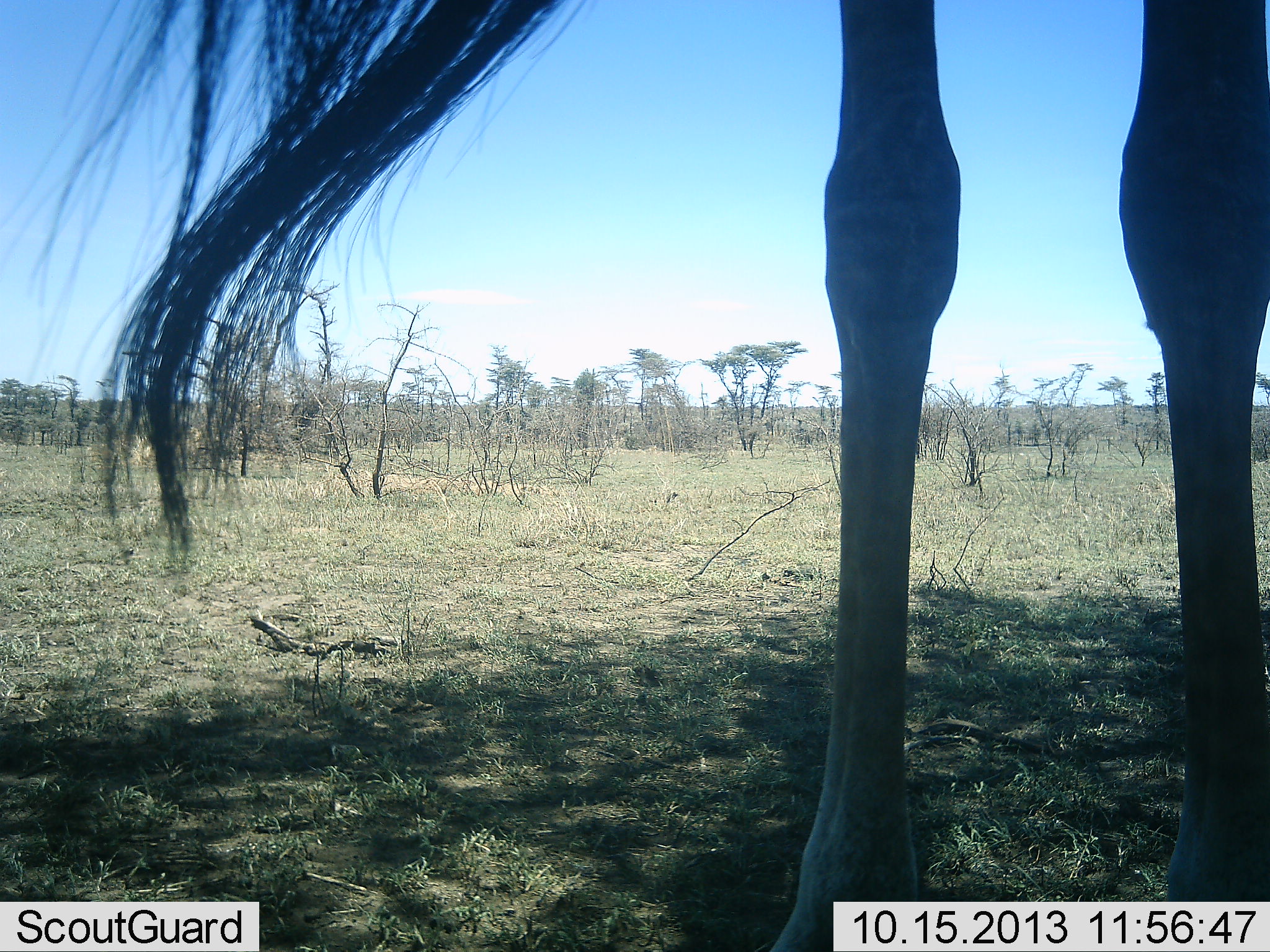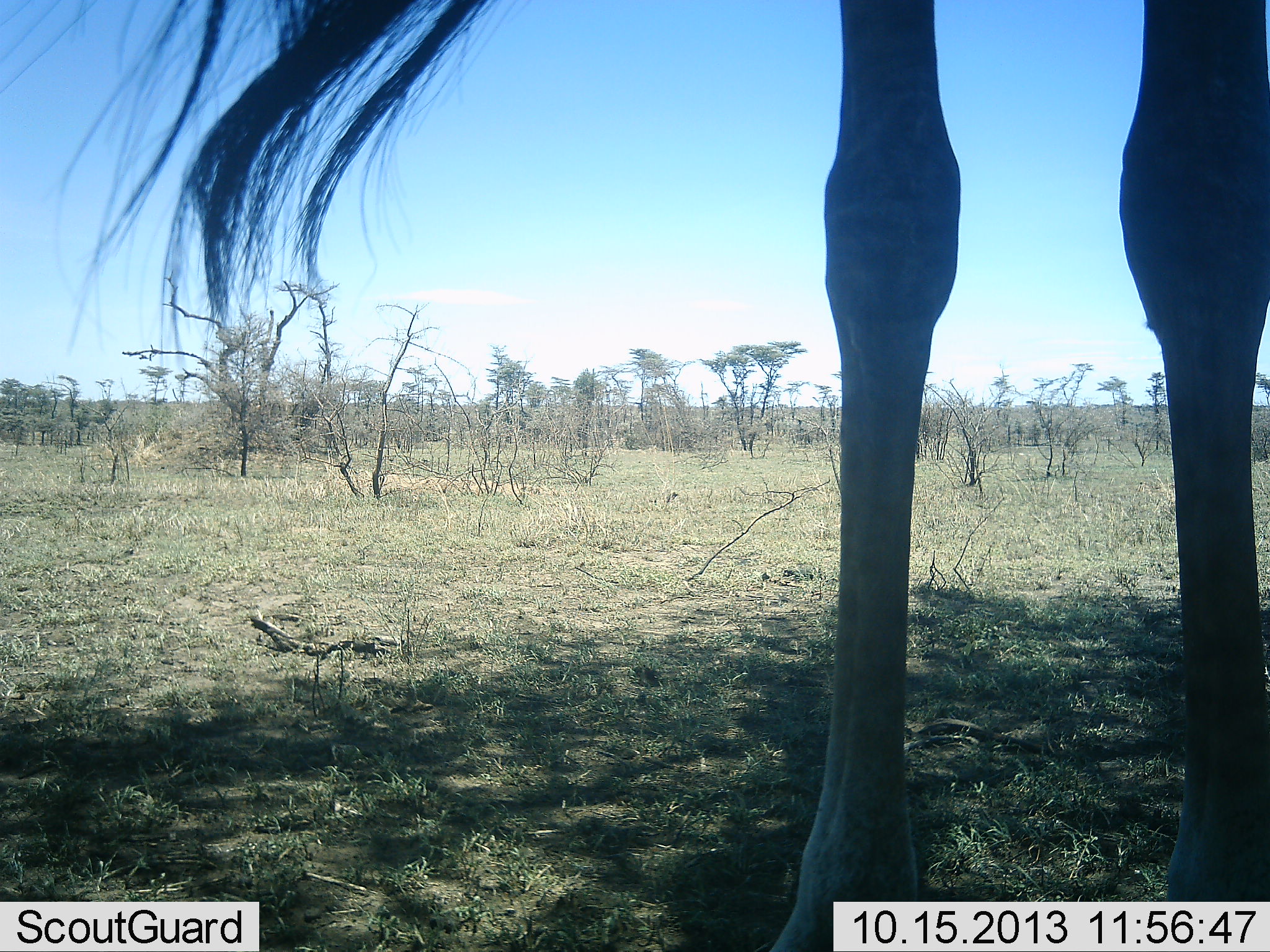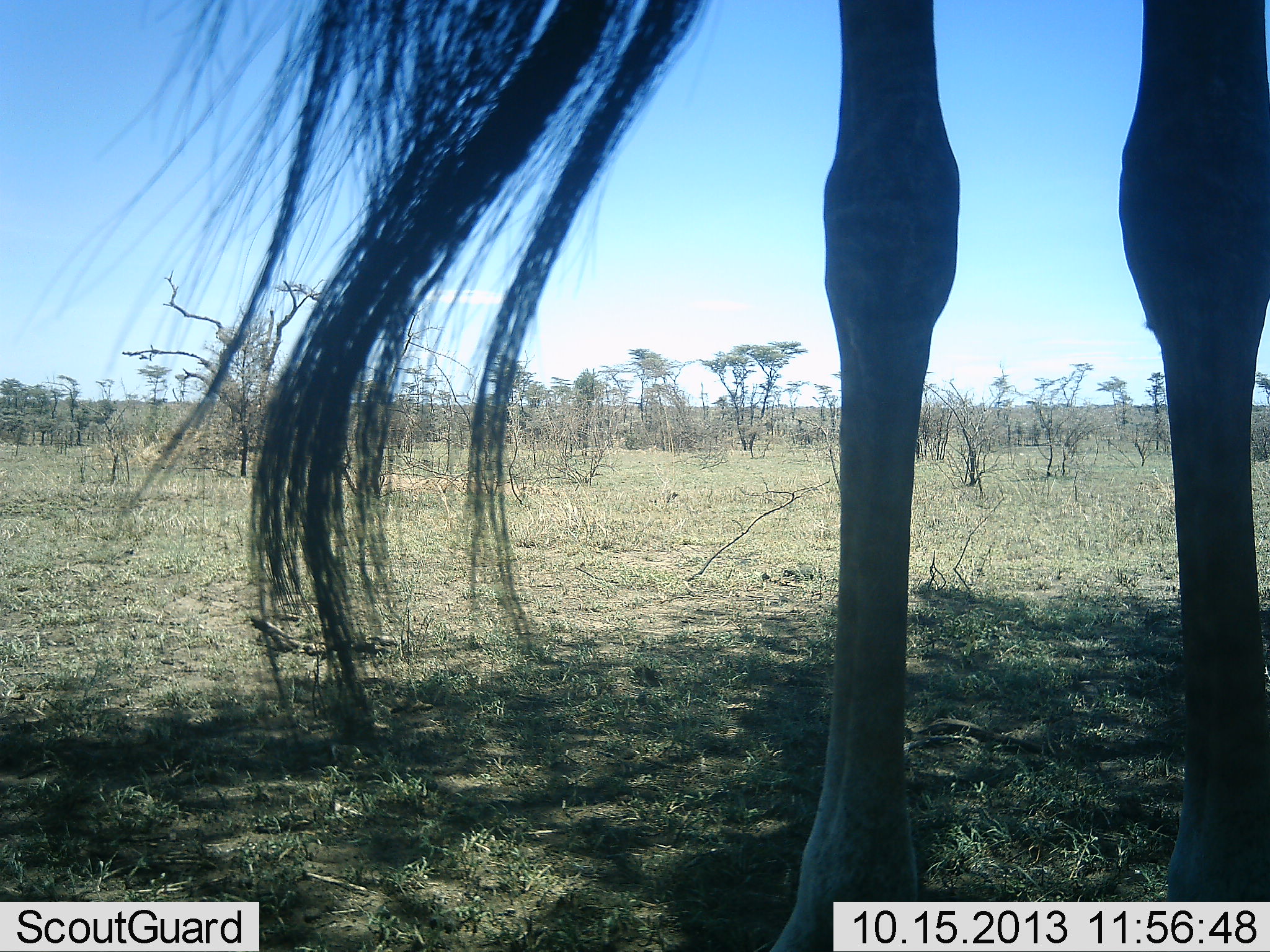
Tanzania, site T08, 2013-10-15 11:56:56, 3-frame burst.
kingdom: Animalia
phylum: Chordata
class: Mammalia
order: Artiodactyla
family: Giraffidae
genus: Giraffa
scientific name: Giraffa camelopardalis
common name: giraffe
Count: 1.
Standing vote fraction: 100%.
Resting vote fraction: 10%.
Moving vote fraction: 0%.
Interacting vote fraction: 0%.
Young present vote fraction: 0%.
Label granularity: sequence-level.